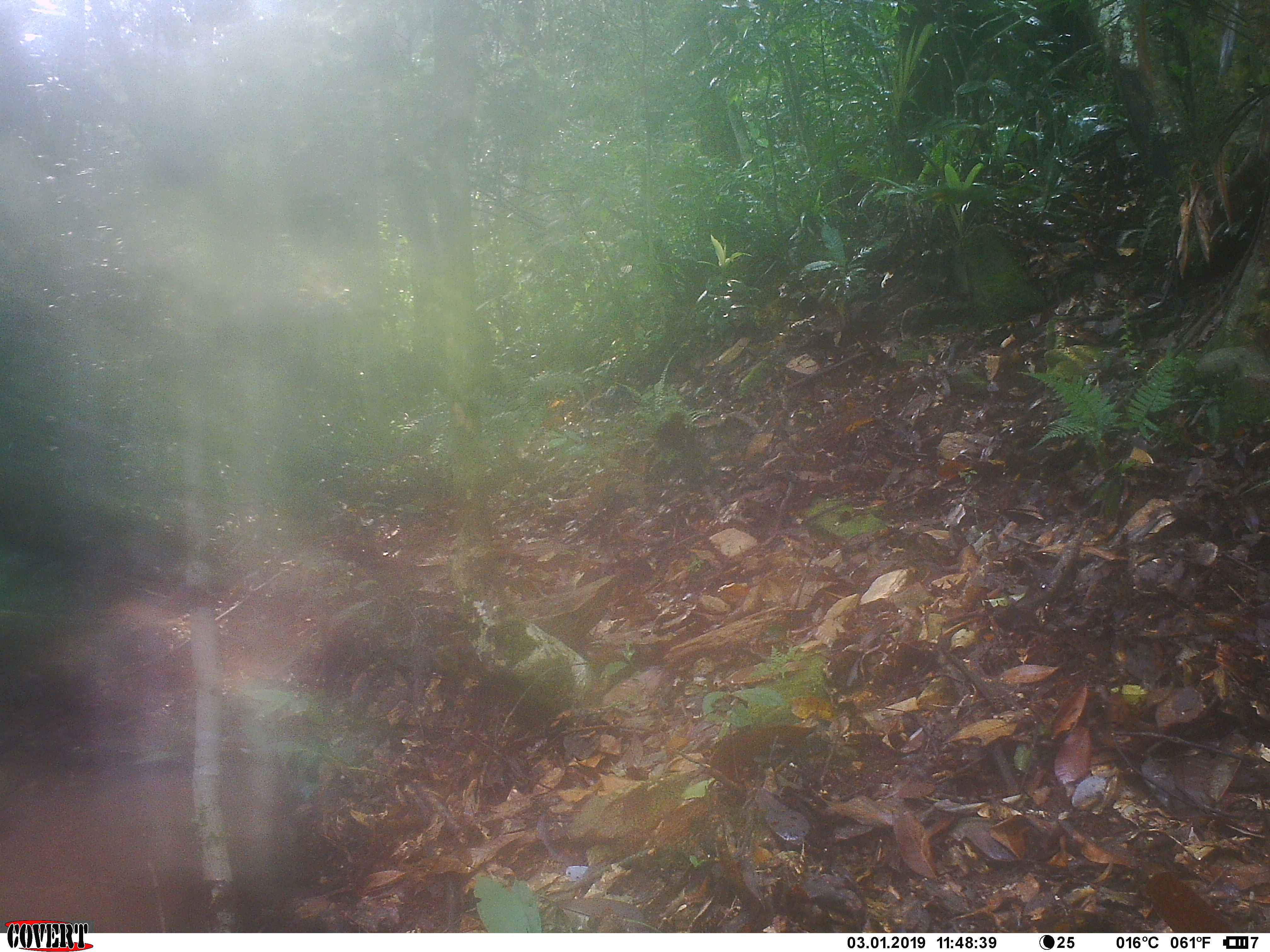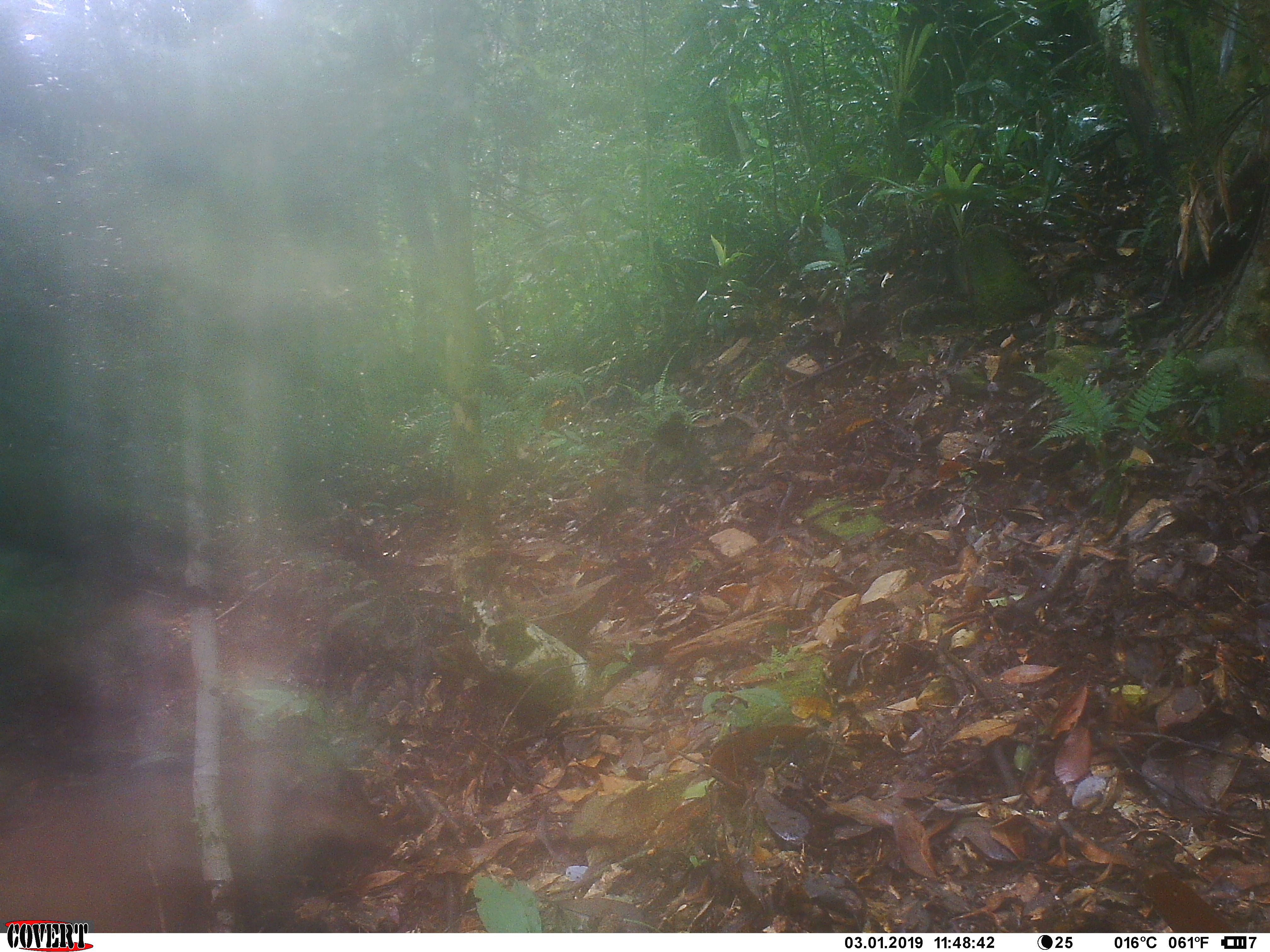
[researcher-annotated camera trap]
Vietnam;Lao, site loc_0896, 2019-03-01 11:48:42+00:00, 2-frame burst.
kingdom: Animalia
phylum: Chordata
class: Mammalia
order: Artiodactyla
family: Suidae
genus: Sus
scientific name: Sus scrofa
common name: eurasian wild pig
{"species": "eurasian wild pig (Sus scrofa)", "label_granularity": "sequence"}